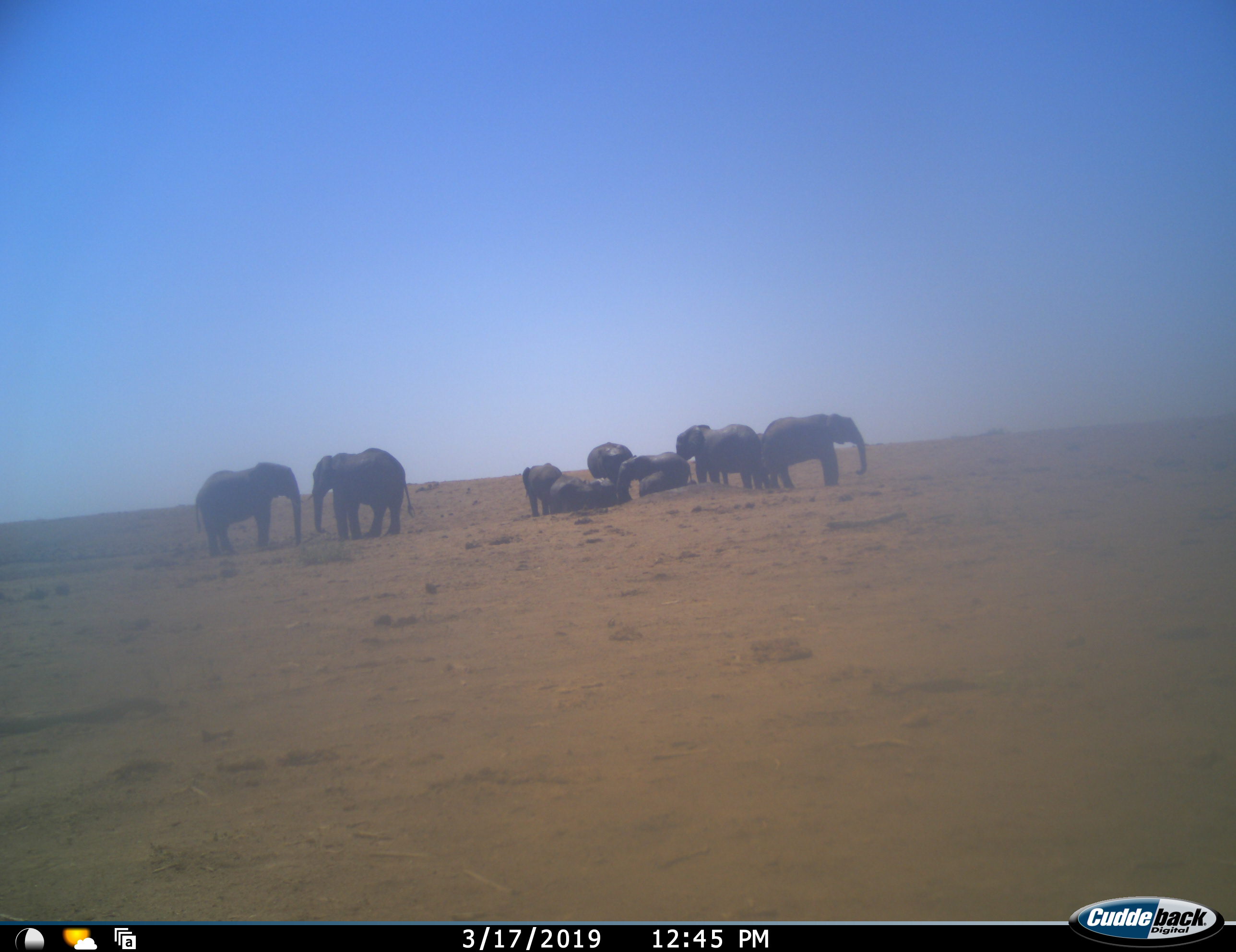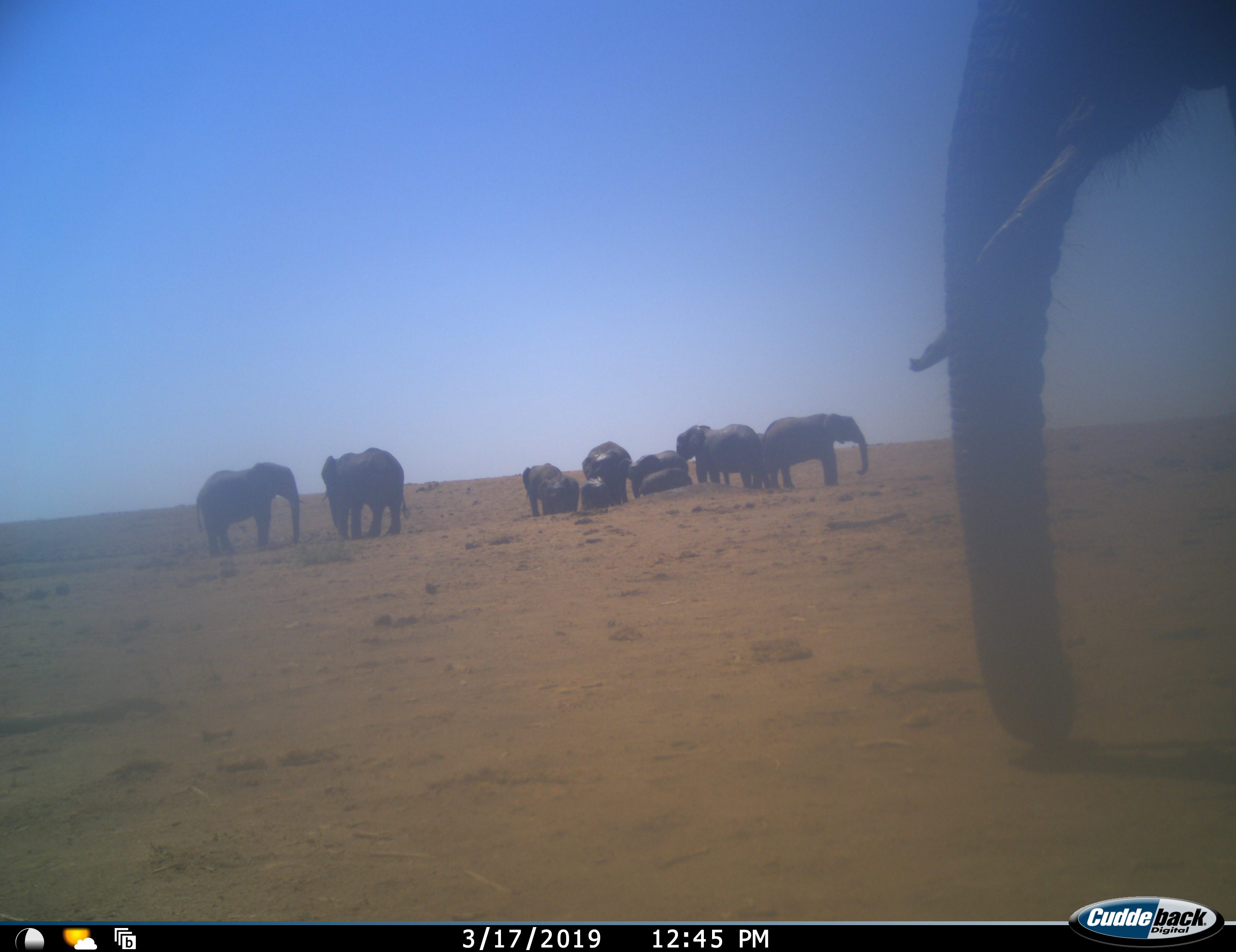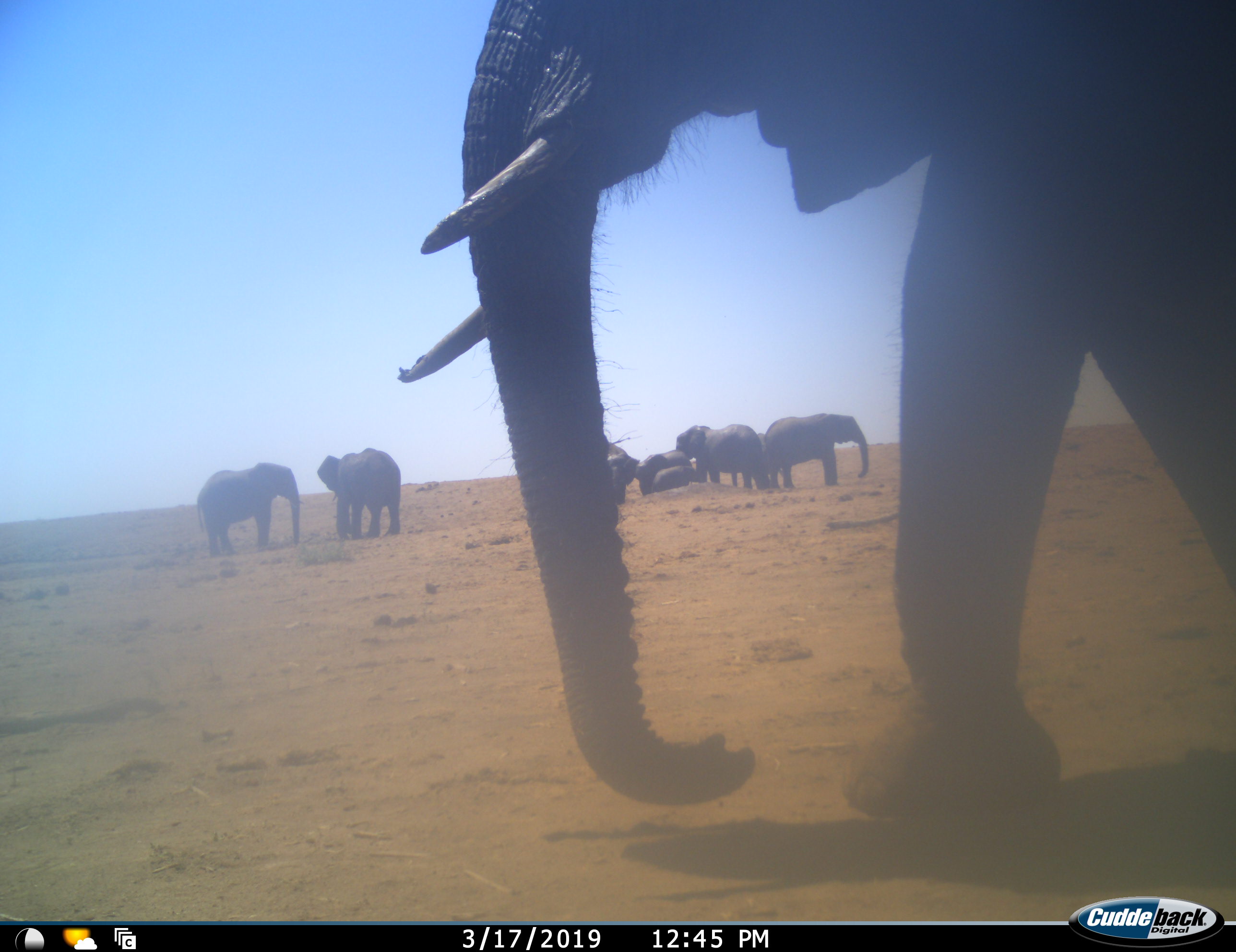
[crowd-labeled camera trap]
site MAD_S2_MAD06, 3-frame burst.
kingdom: Animalia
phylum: Chordata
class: Mammalia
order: Proboscidea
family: Elephantidae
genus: Loxodonta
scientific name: Loxodonta africana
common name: african bush elephant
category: elephant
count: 11-50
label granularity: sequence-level